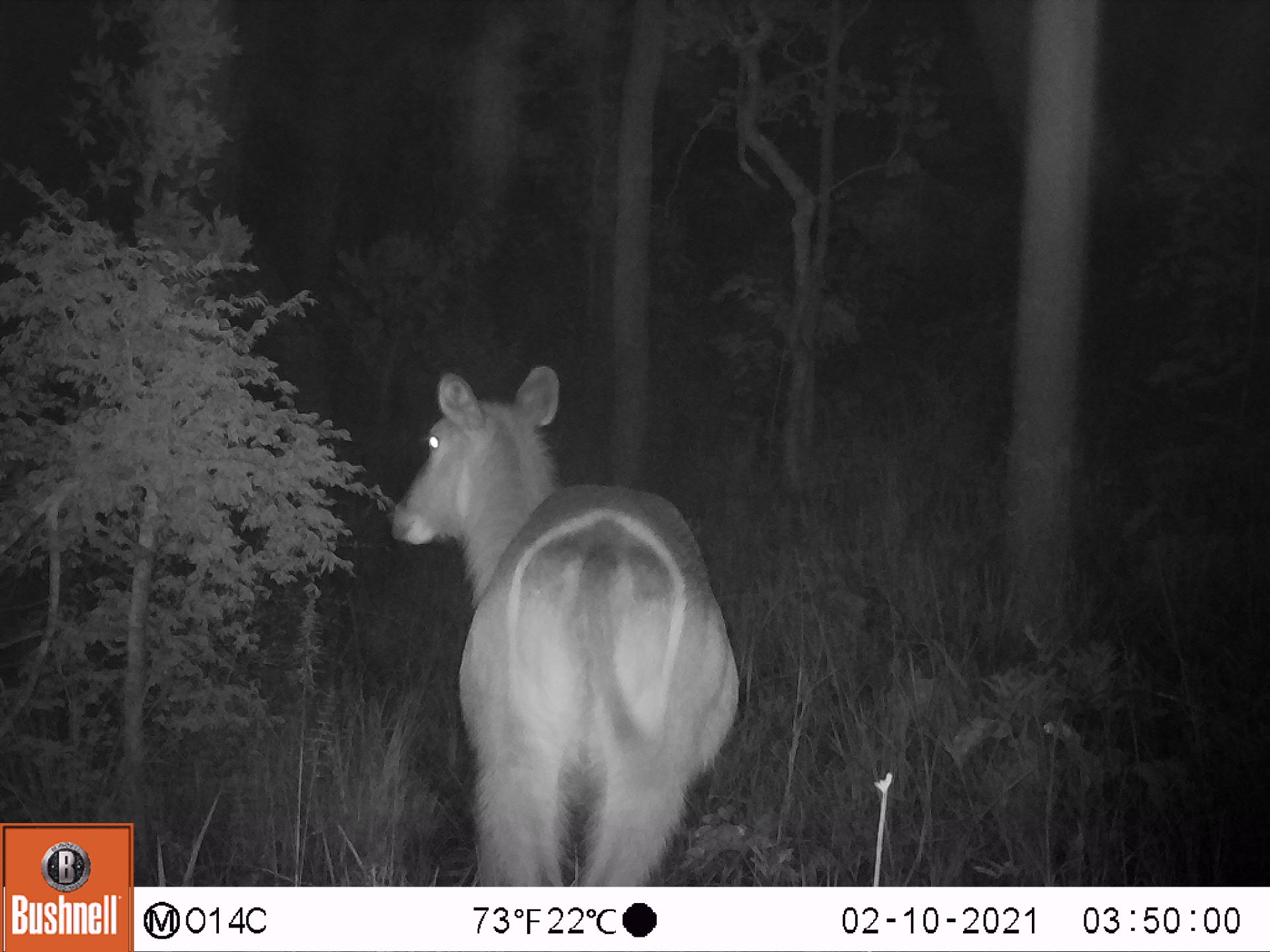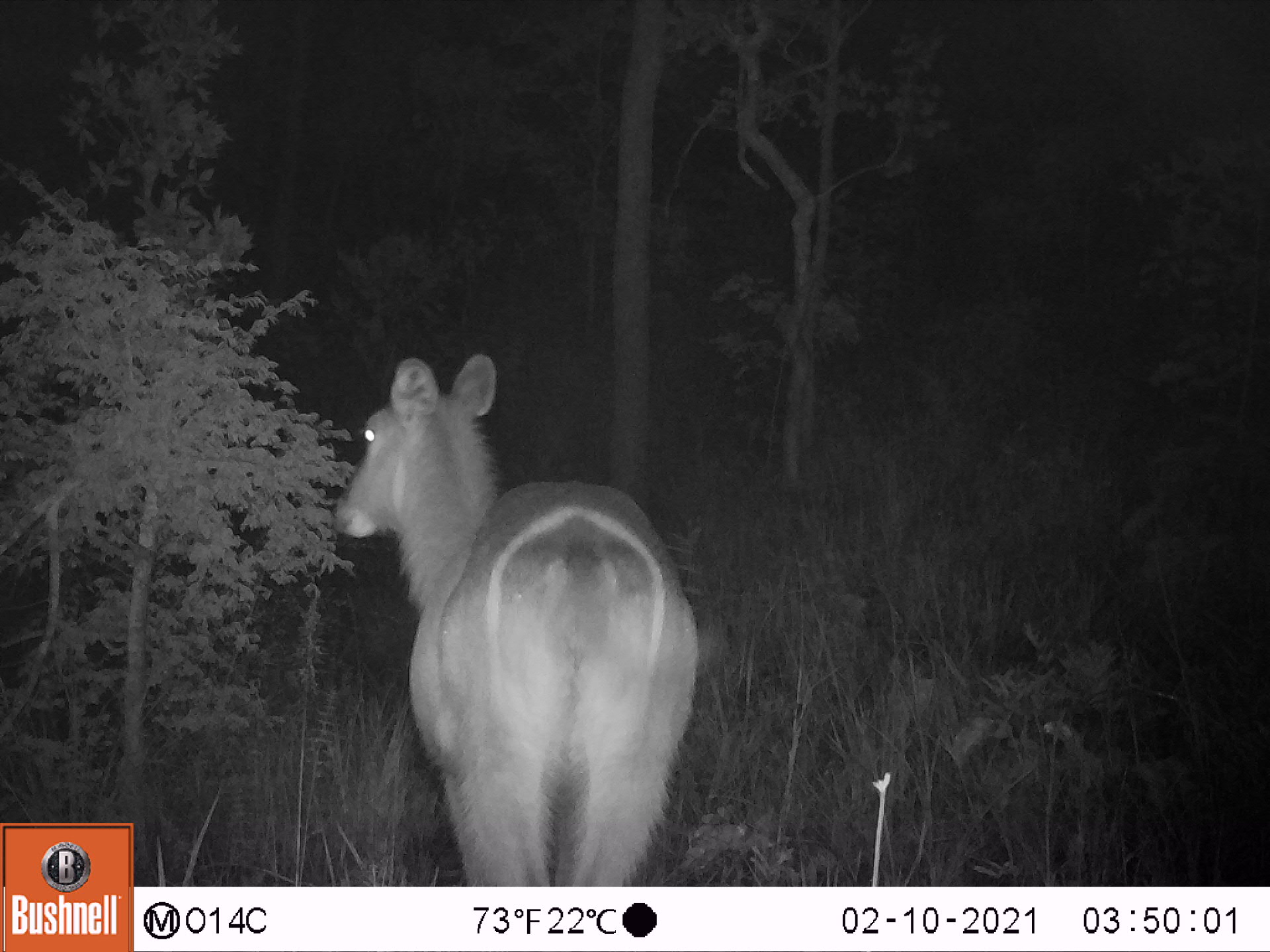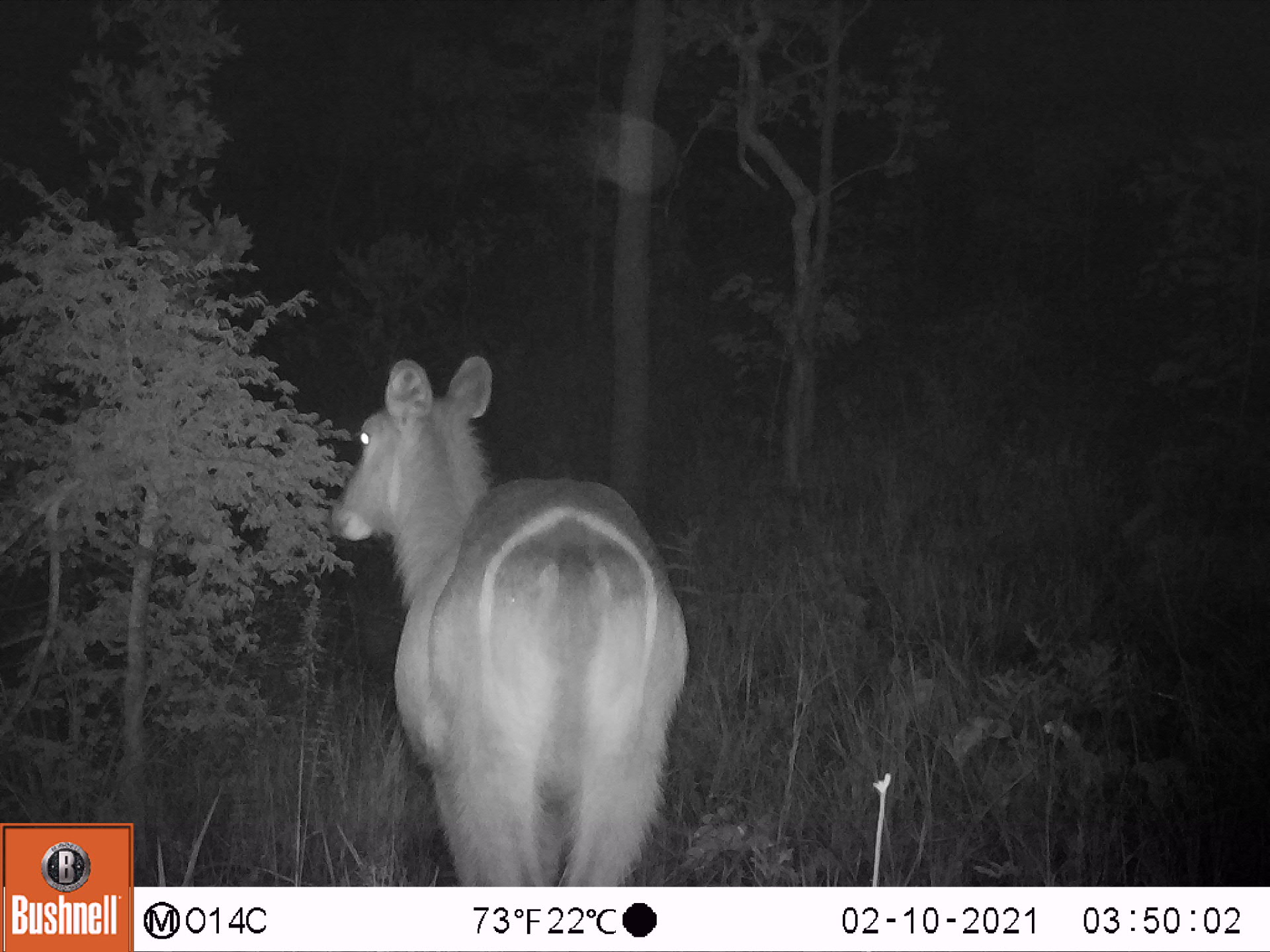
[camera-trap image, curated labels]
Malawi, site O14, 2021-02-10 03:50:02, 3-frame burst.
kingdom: Animalia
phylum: Chordata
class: Mammalia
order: Artiodactyla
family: Bovidae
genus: Kobus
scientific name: Kobus ellipsiprymnus ellipsiprymnus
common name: common waterbuck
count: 1